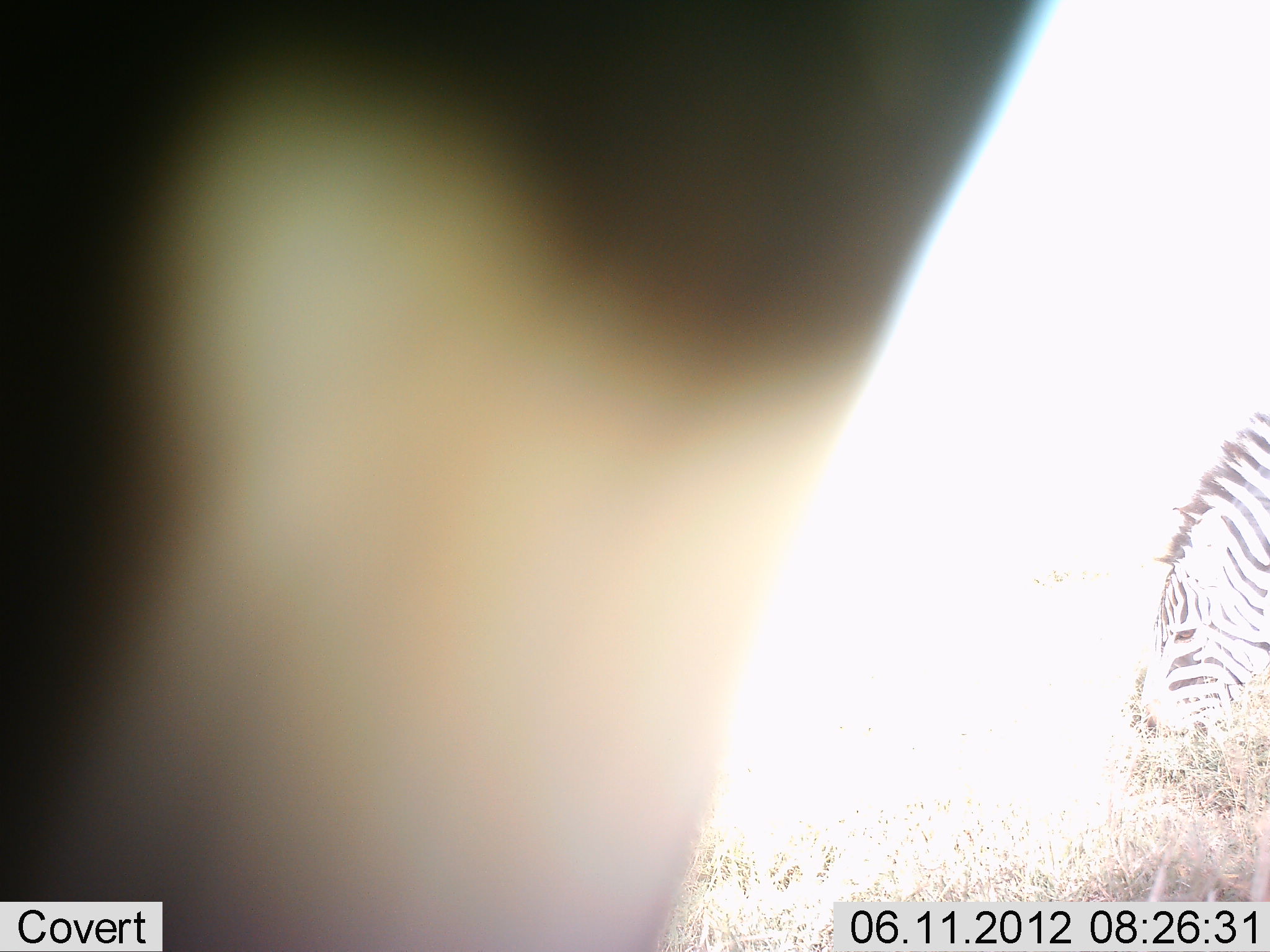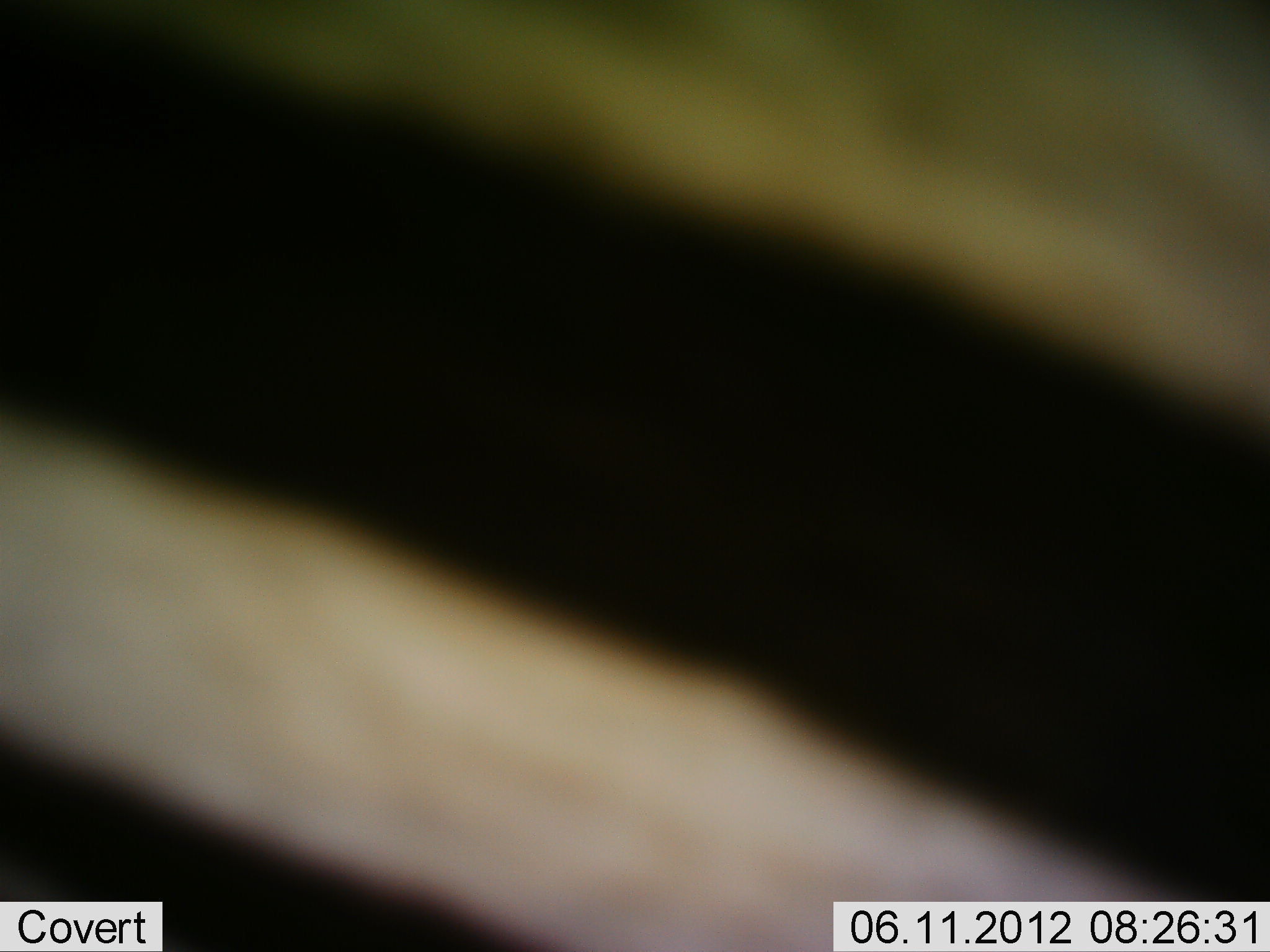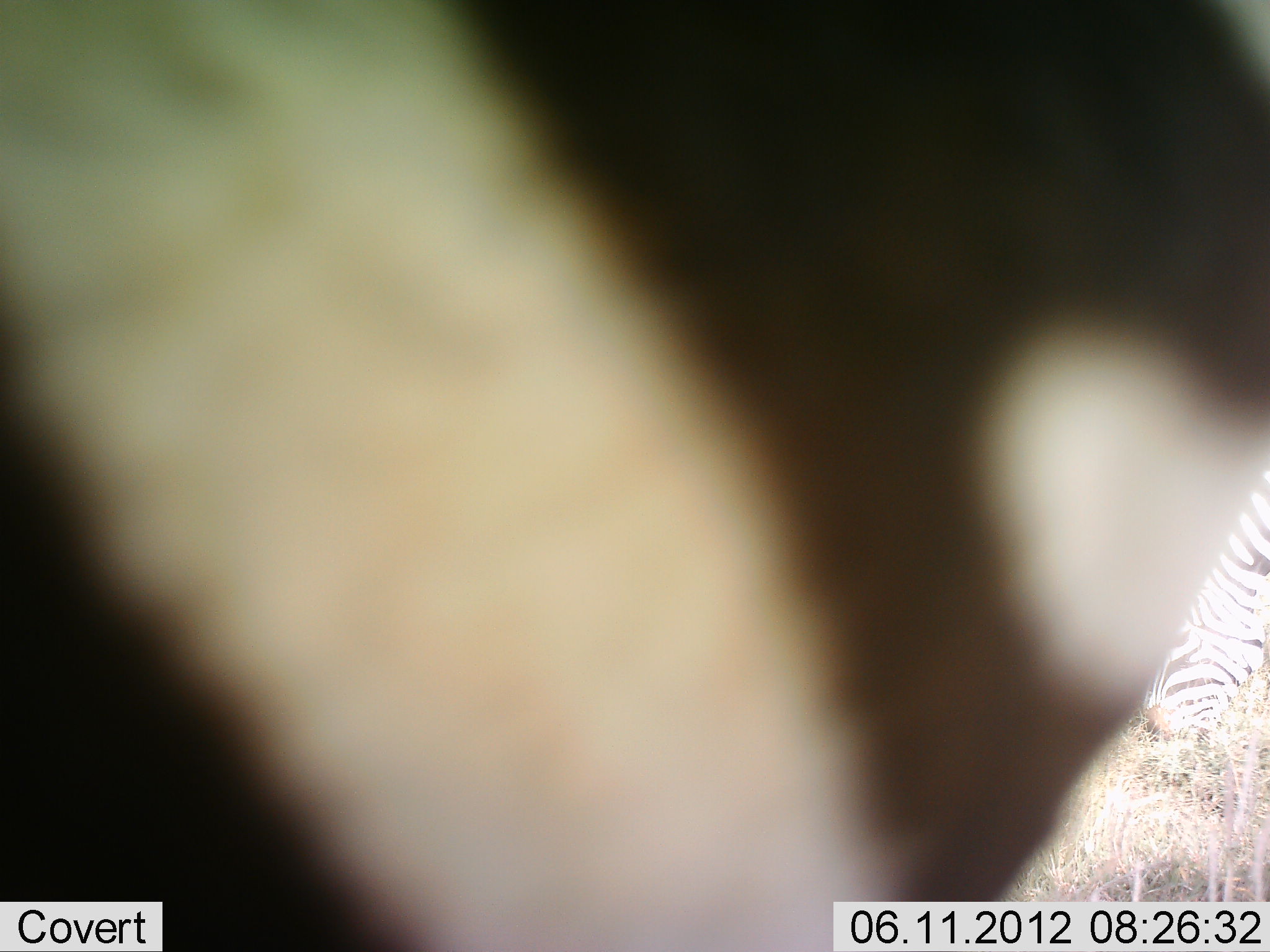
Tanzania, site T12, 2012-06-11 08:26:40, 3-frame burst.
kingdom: Animalia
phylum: Chordata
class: Mammalia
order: Perissodactyla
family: Equidae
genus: Equus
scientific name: Equus quagga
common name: plains zebra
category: zebra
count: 2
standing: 50%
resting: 0%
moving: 60%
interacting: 0%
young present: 0%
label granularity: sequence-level